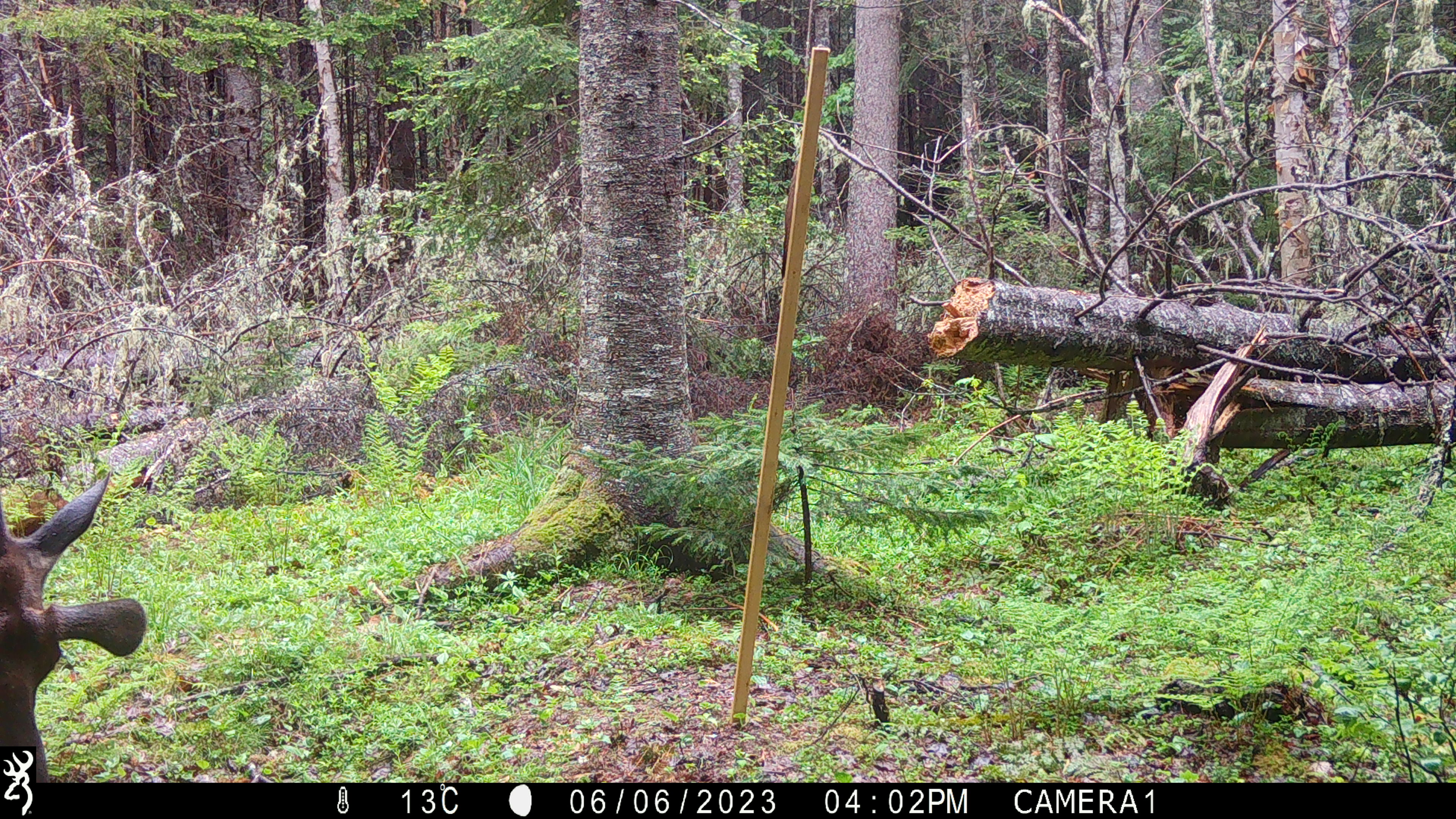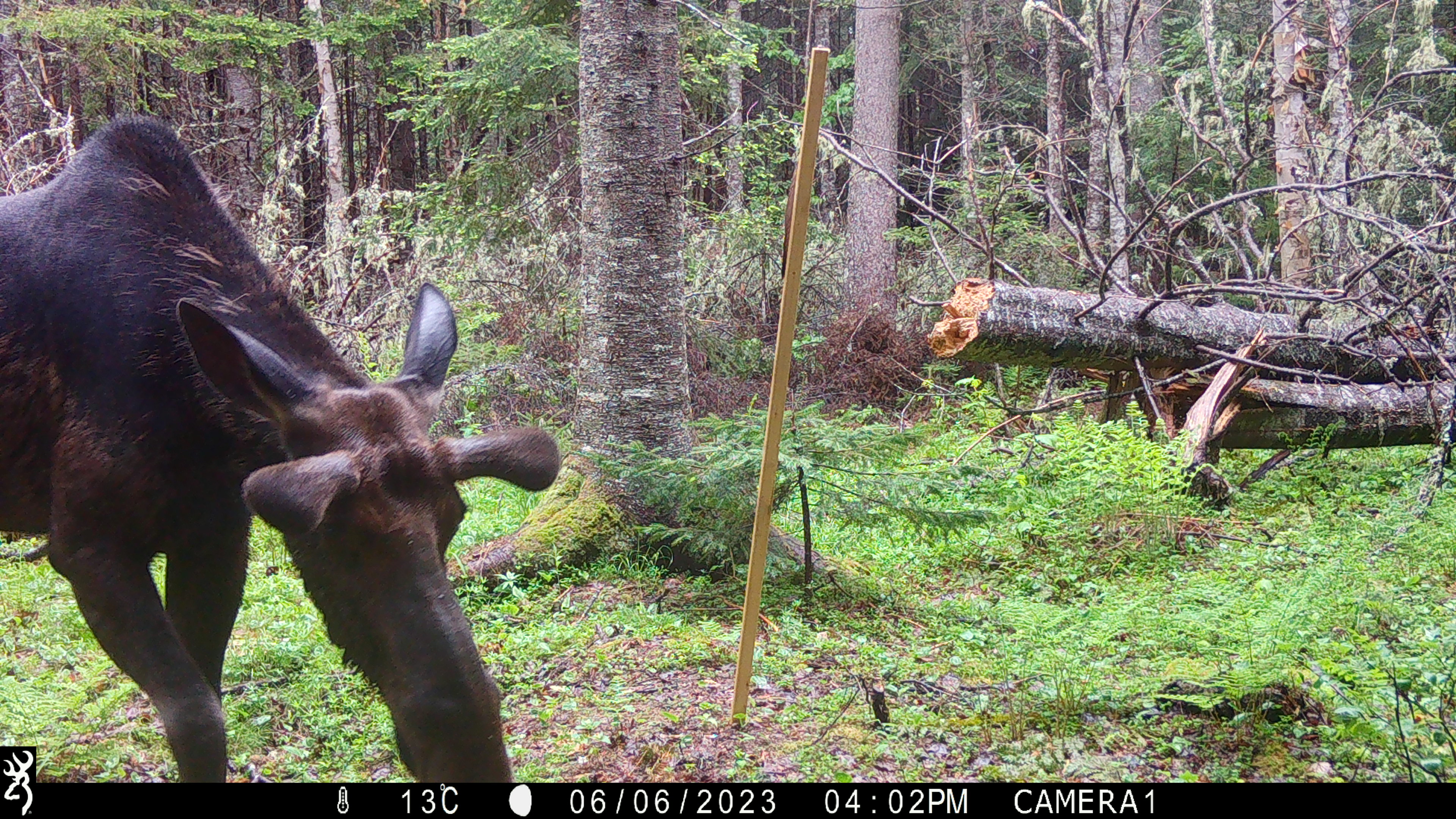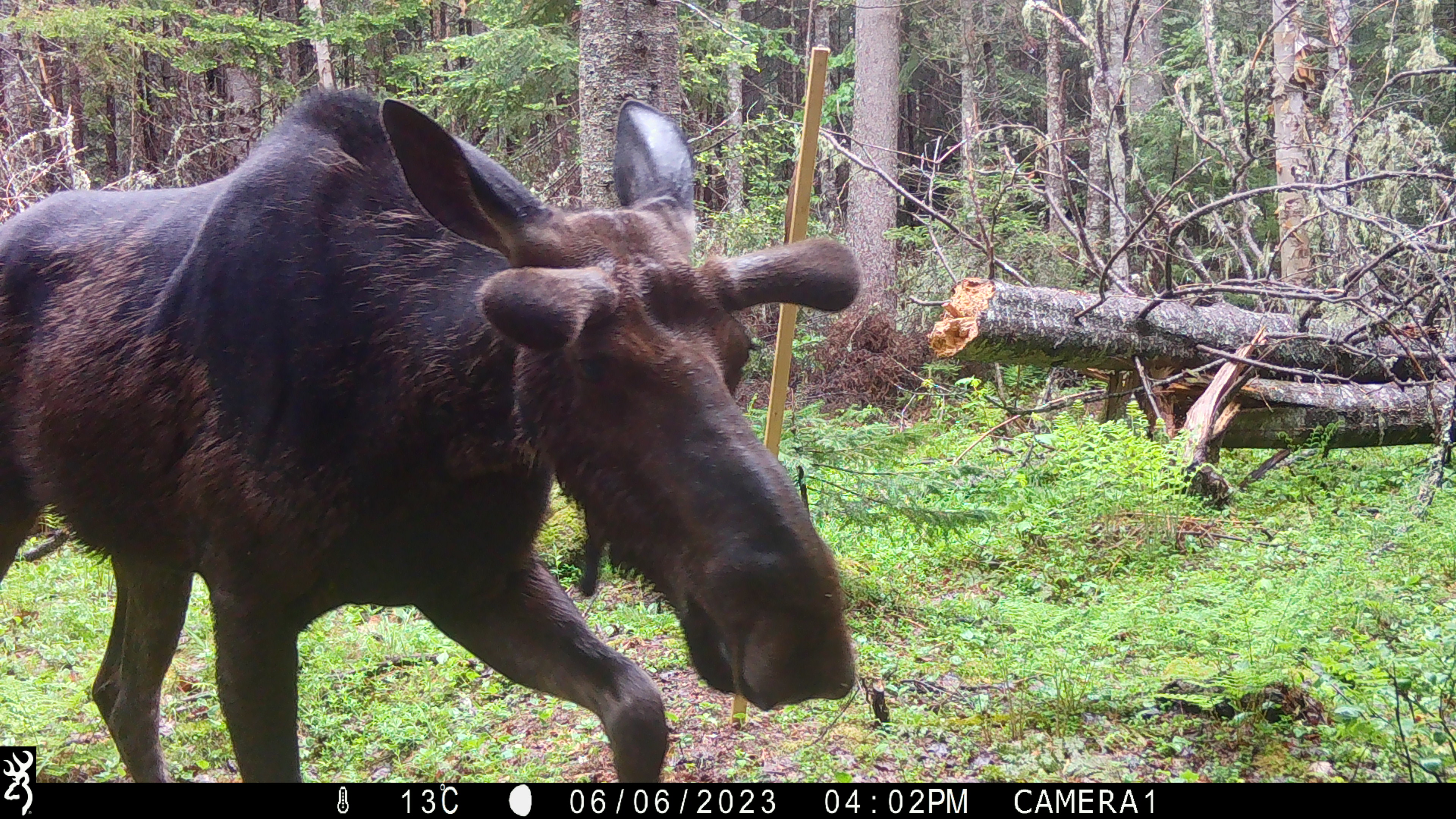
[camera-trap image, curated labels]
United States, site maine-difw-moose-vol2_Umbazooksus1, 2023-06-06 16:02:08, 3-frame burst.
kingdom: Animalia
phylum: Chordata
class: Mammalia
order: Artiodactyla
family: Cervidae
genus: Alces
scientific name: Alces alces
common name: moose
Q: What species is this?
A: Moose (Alces alces).